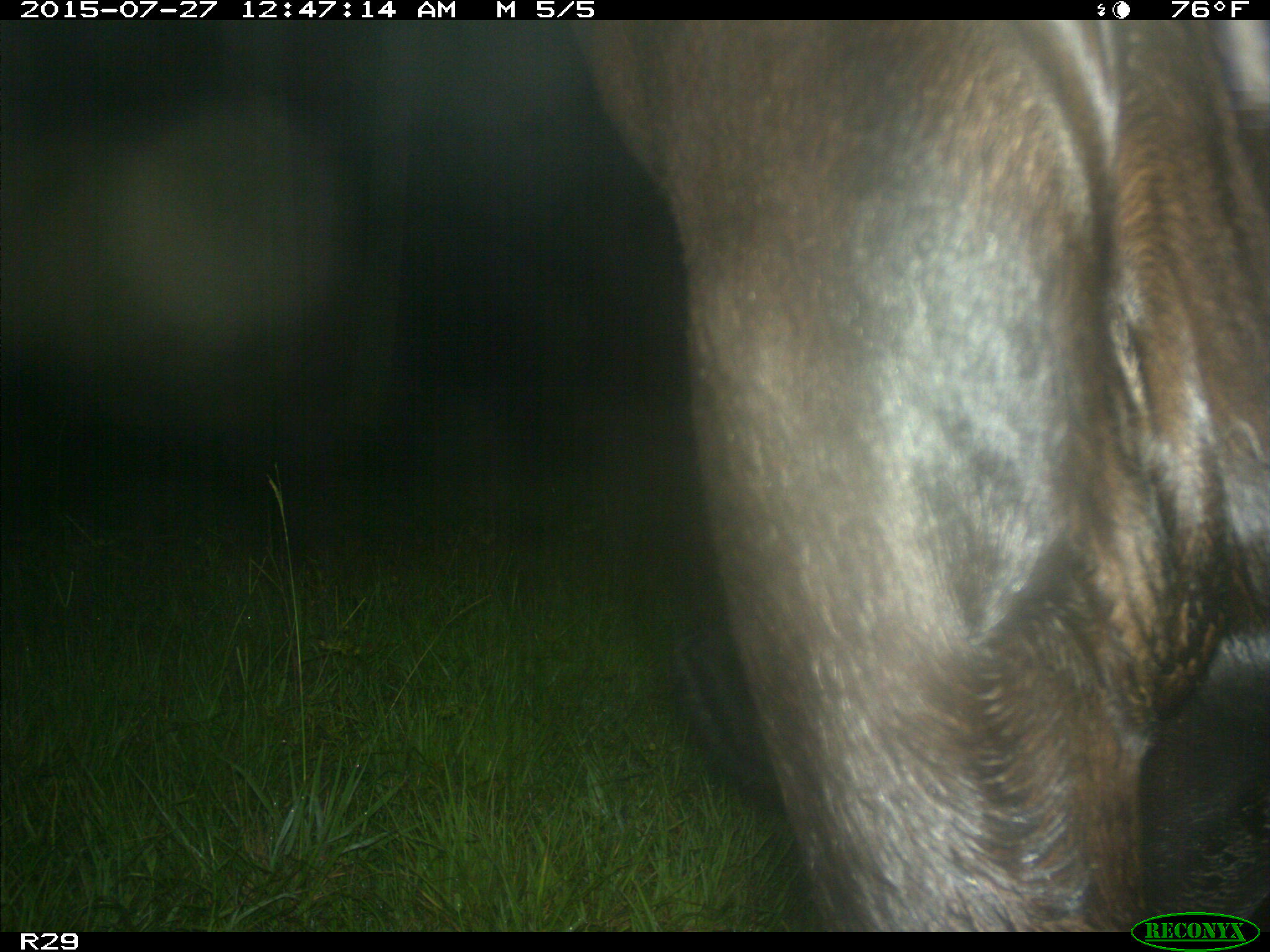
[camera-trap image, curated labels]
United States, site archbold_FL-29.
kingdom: Animalia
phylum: Chordata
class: Mammalia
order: Artiodactyla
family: Bovidae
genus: Bos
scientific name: Bos taurus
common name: domestic cow